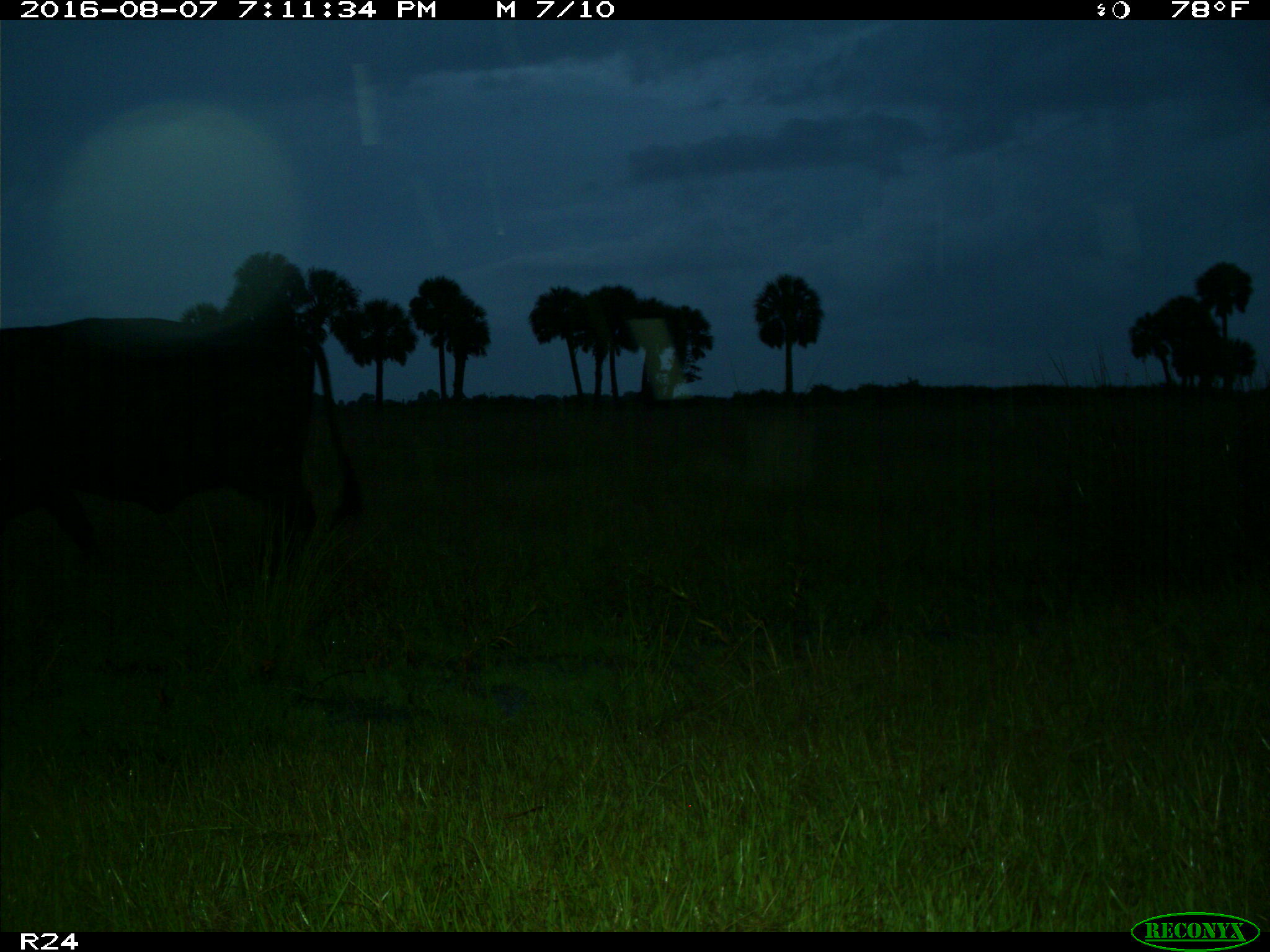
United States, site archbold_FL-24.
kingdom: Animalia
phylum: Chordata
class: Mammalia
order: Artiodactyla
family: Bovidae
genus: Bos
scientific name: Bos taurus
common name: domestic cow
Bos taurus (domestic cow).